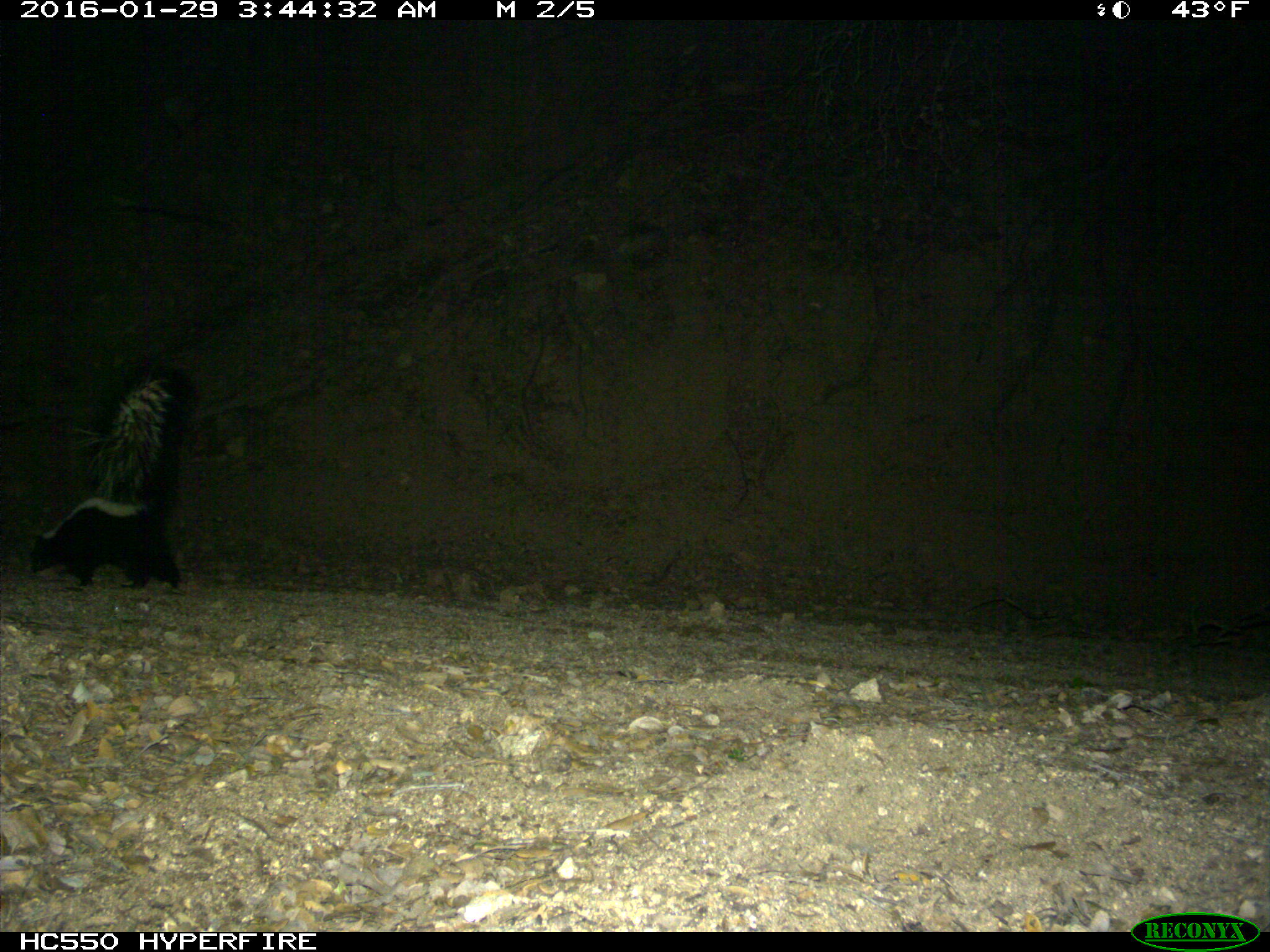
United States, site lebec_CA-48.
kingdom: Animalia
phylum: Chordata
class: Mammalia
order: Carnivora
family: Mephitidae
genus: Mephitis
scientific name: Mephitis mephitis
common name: striped skunk